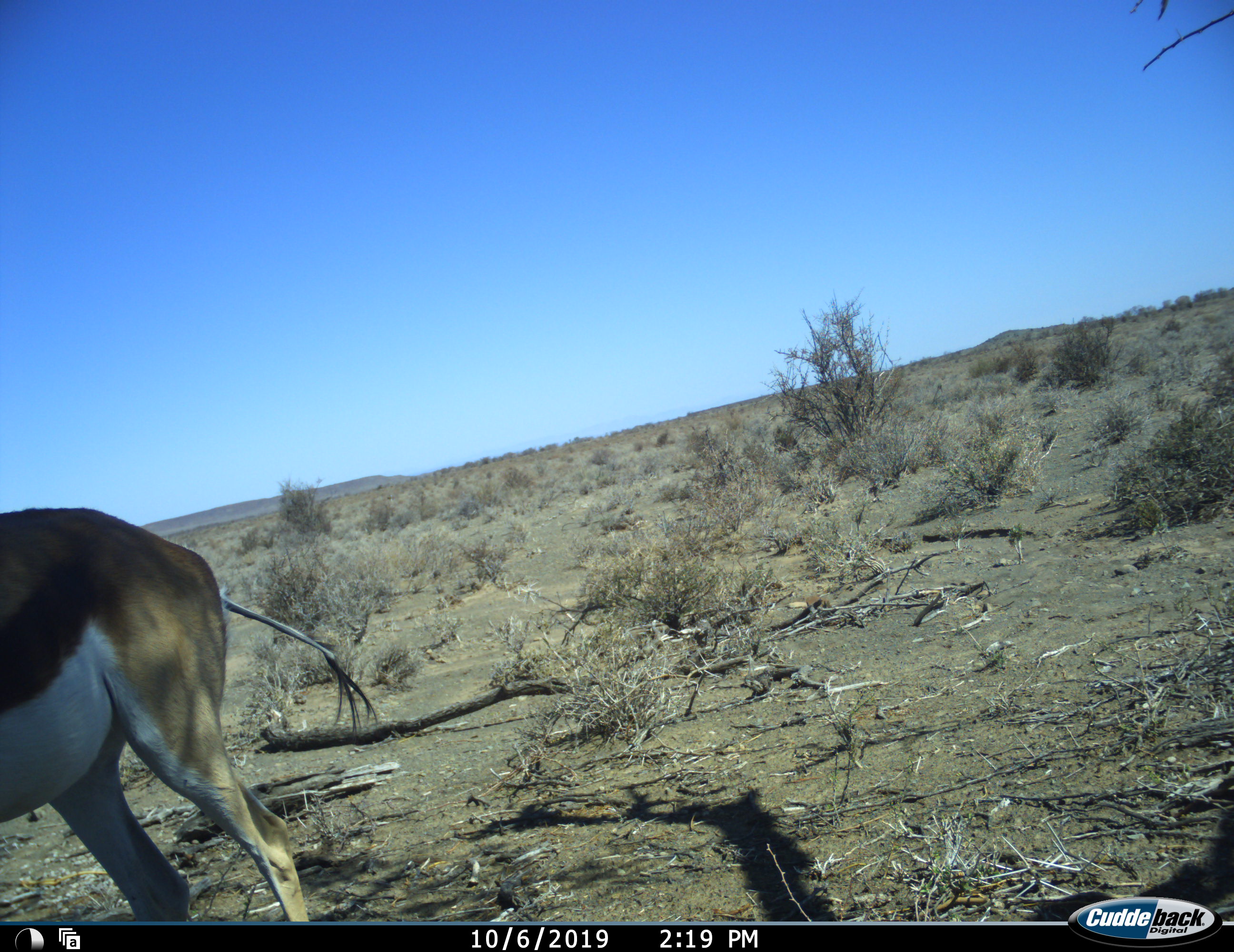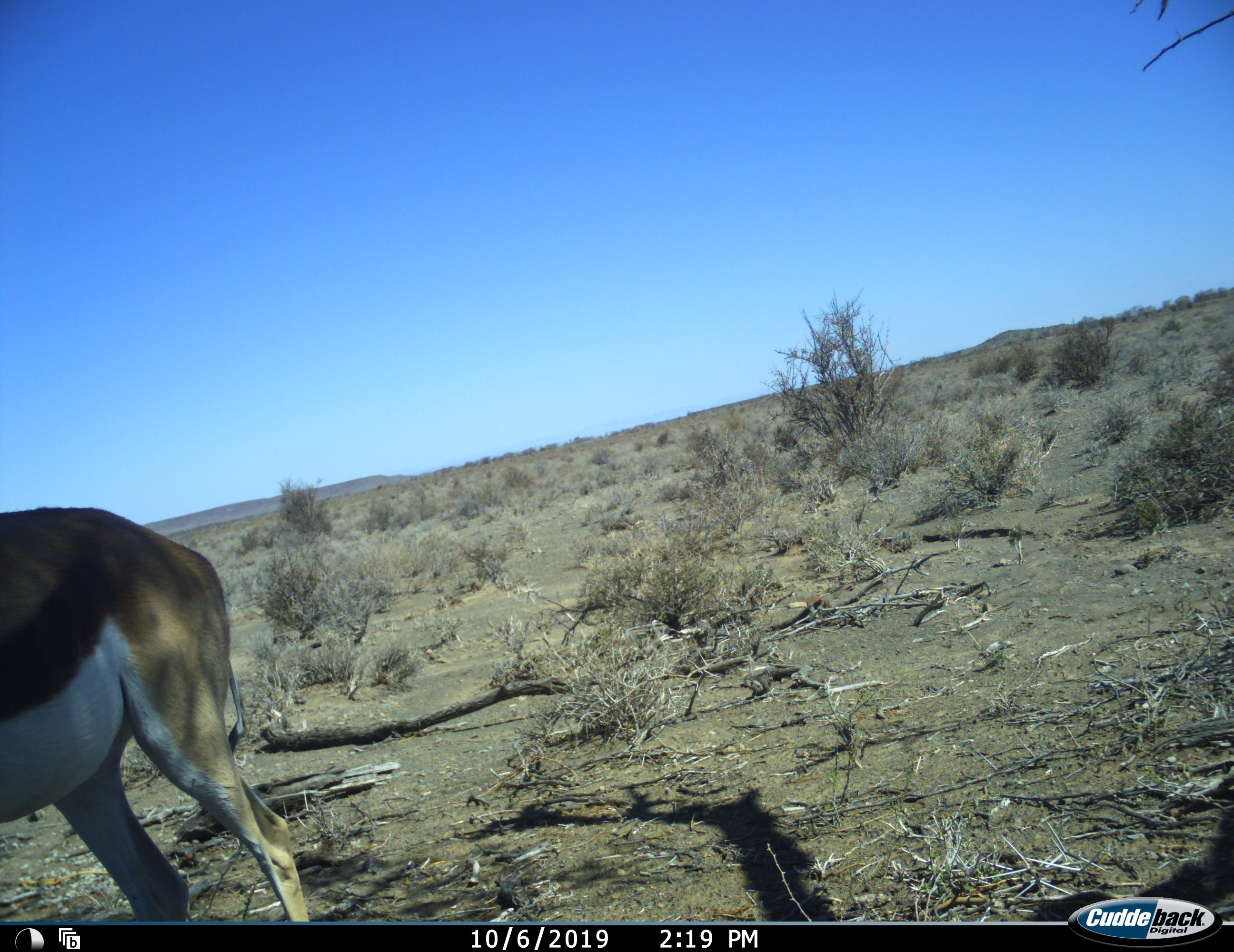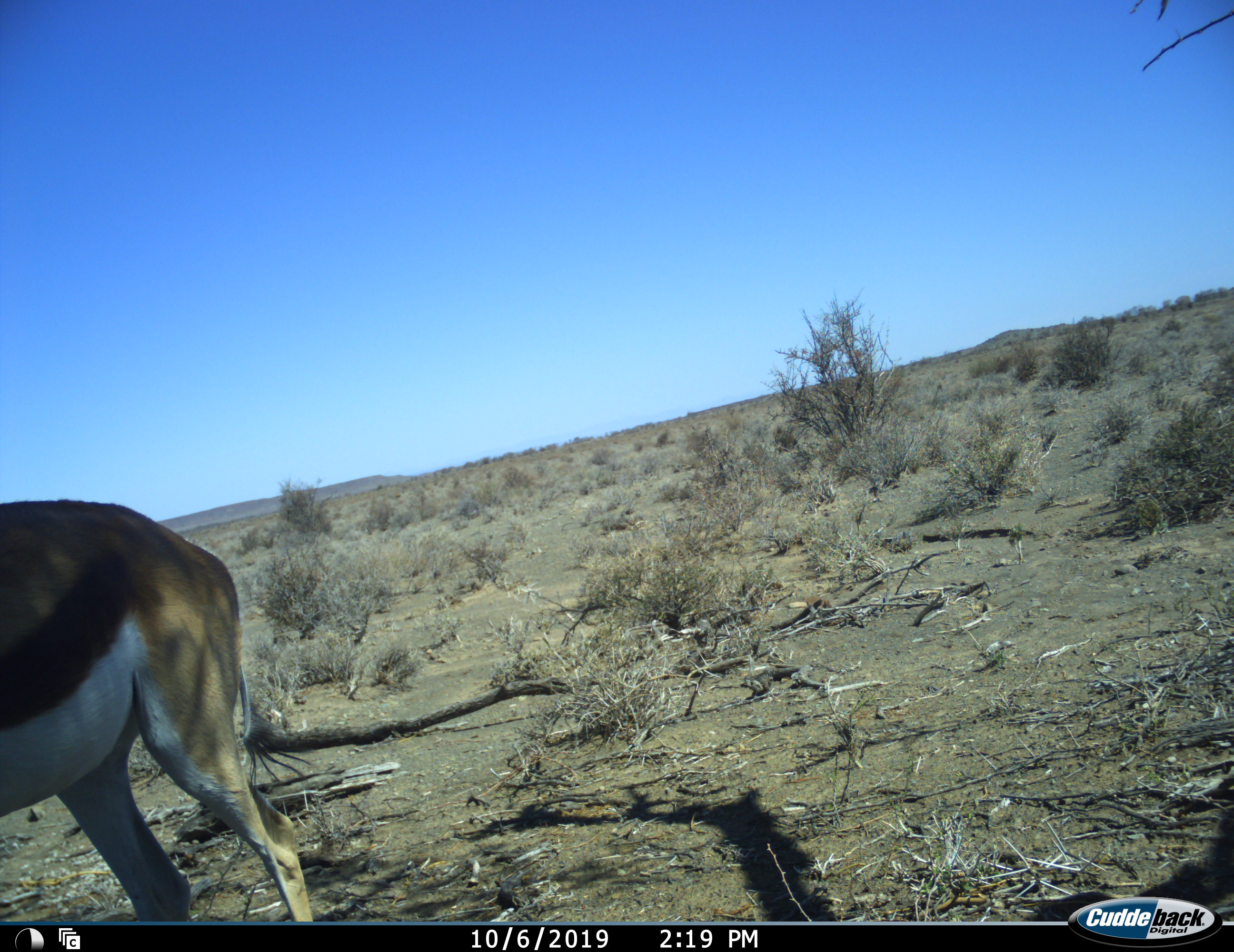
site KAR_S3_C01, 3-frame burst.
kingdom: Animalia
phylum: Chordata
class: Mammalia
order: Artiodactyla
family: Bovidae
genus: Antidorcas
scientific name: Antidorcas marsupialis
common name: springbok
Springbok (Antidorcas marsupialis), count 1. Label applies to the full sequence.